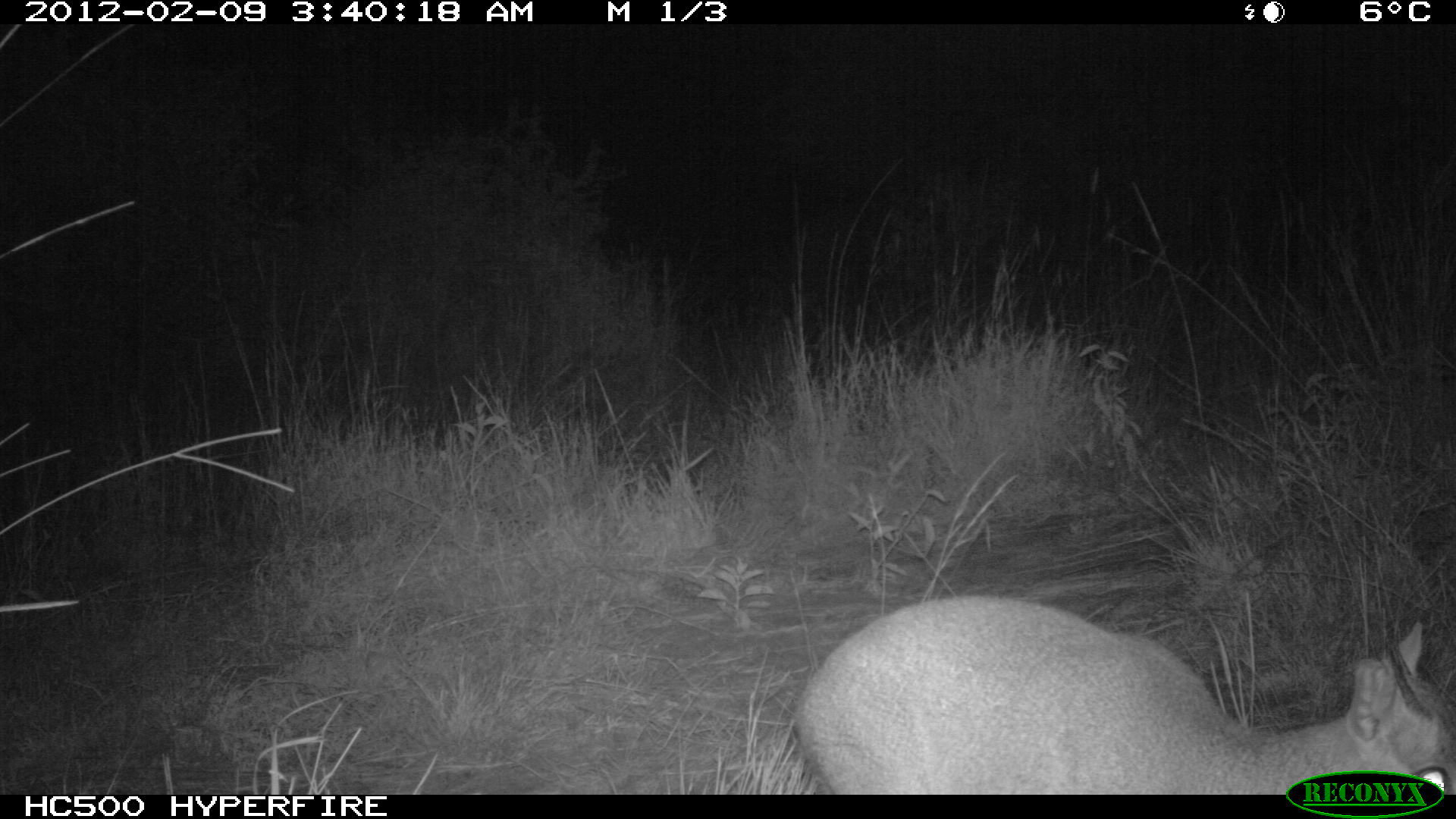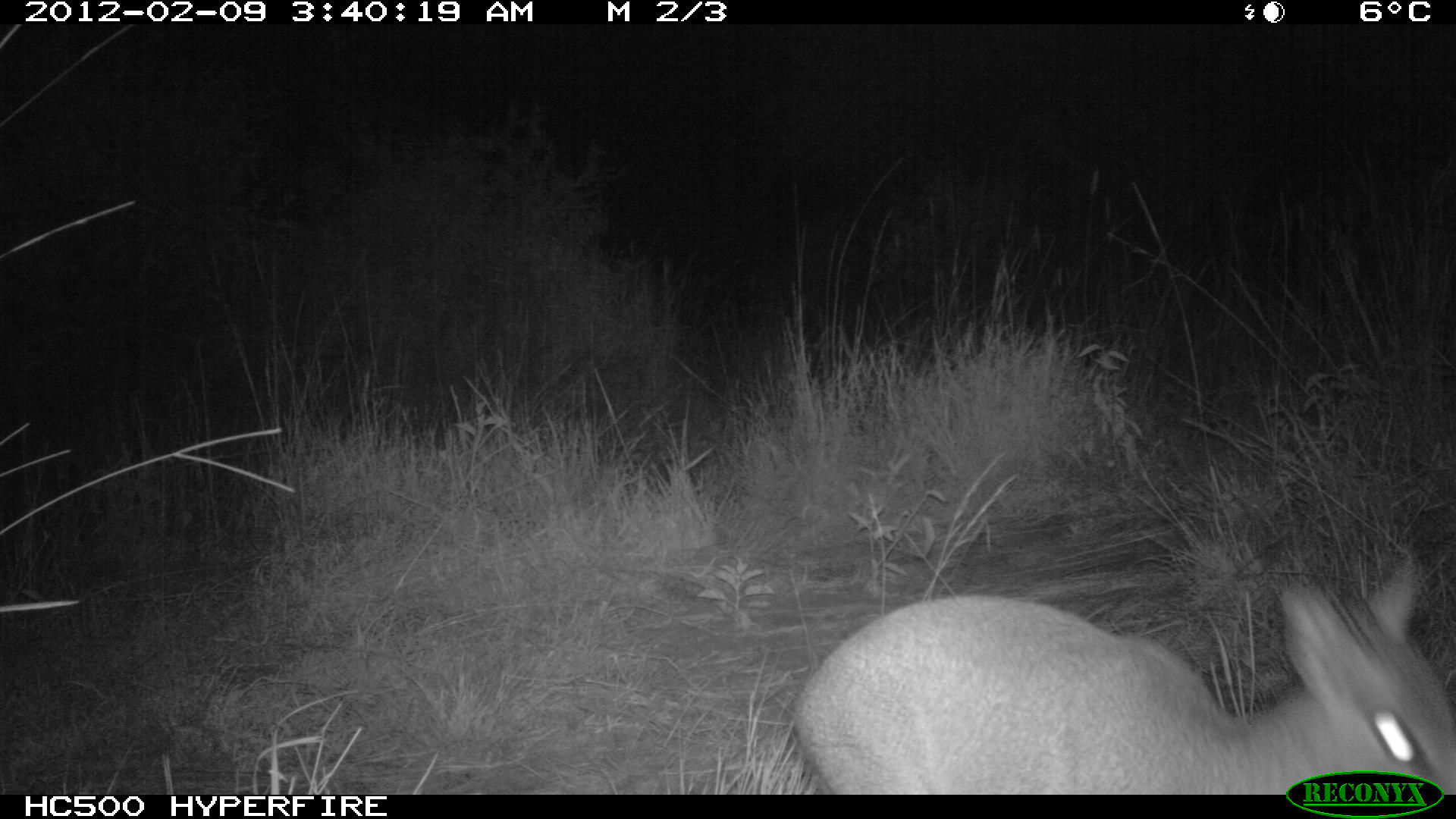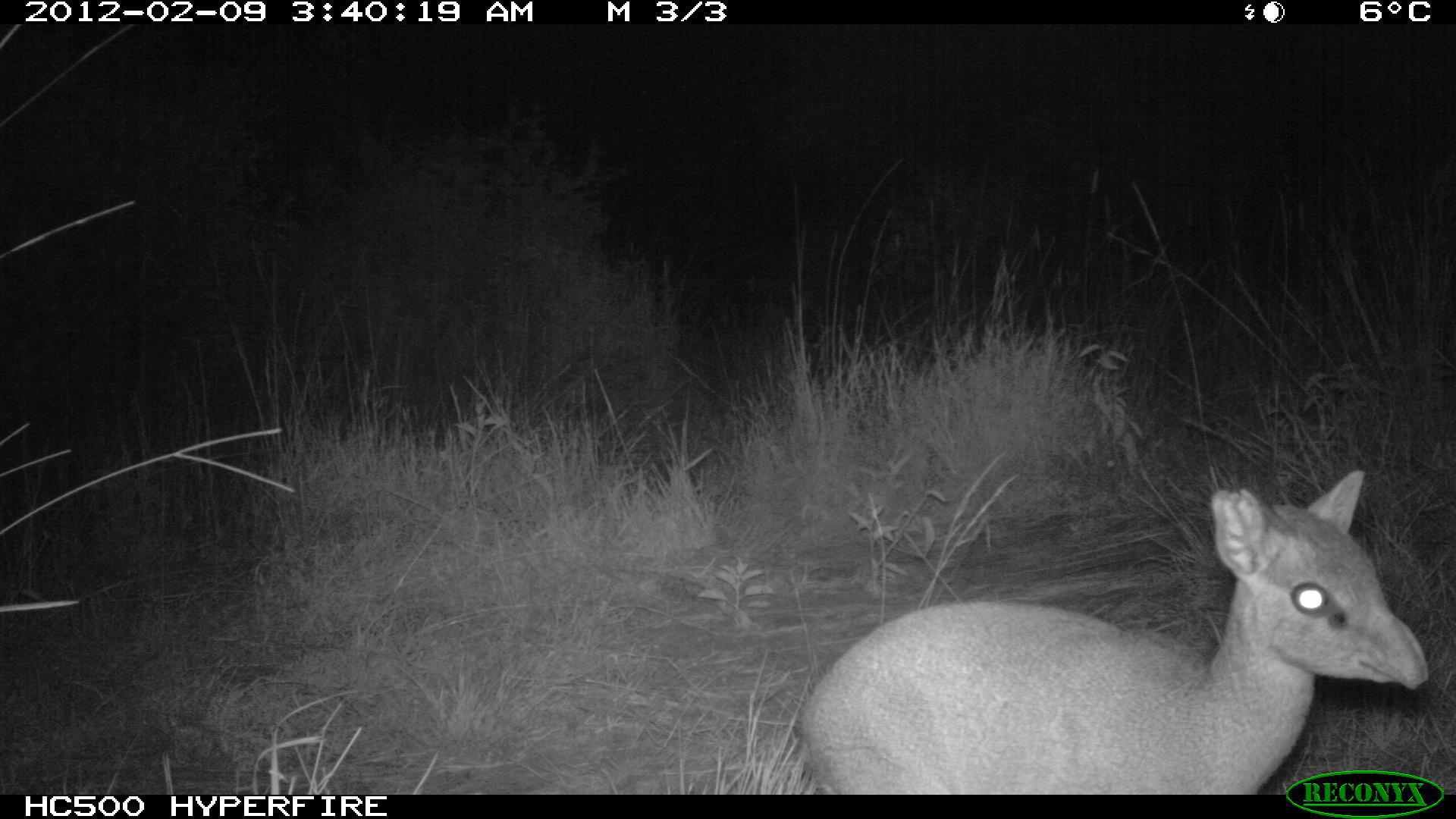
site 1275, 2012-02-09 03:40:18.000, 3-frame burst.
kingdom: Animalia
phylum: Chordata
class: Mammalia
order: Artiodactyla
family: Bovidae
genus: Madoqua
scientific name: Madoqua guentheri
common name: günther's dik-dik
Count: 1.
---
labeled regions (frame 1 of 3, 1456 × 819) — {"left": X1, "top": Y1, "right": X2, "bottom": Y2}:
madoqua guentheri: {"left": 786, "top": 594, "right": 1456, "bottom": 792}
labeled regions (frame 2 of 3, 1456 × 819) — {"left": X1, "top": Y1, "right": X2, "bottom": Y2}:
madoqua guentheri: {"left": 786, "top": 550, "right": 1456, "bottom": 790}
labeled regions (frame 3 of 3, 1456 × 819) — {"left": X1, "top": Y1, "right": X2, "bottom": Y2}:
madoqua guentheri: {"left": 798, "top": 468, "right": 1430, "bottom": 793}